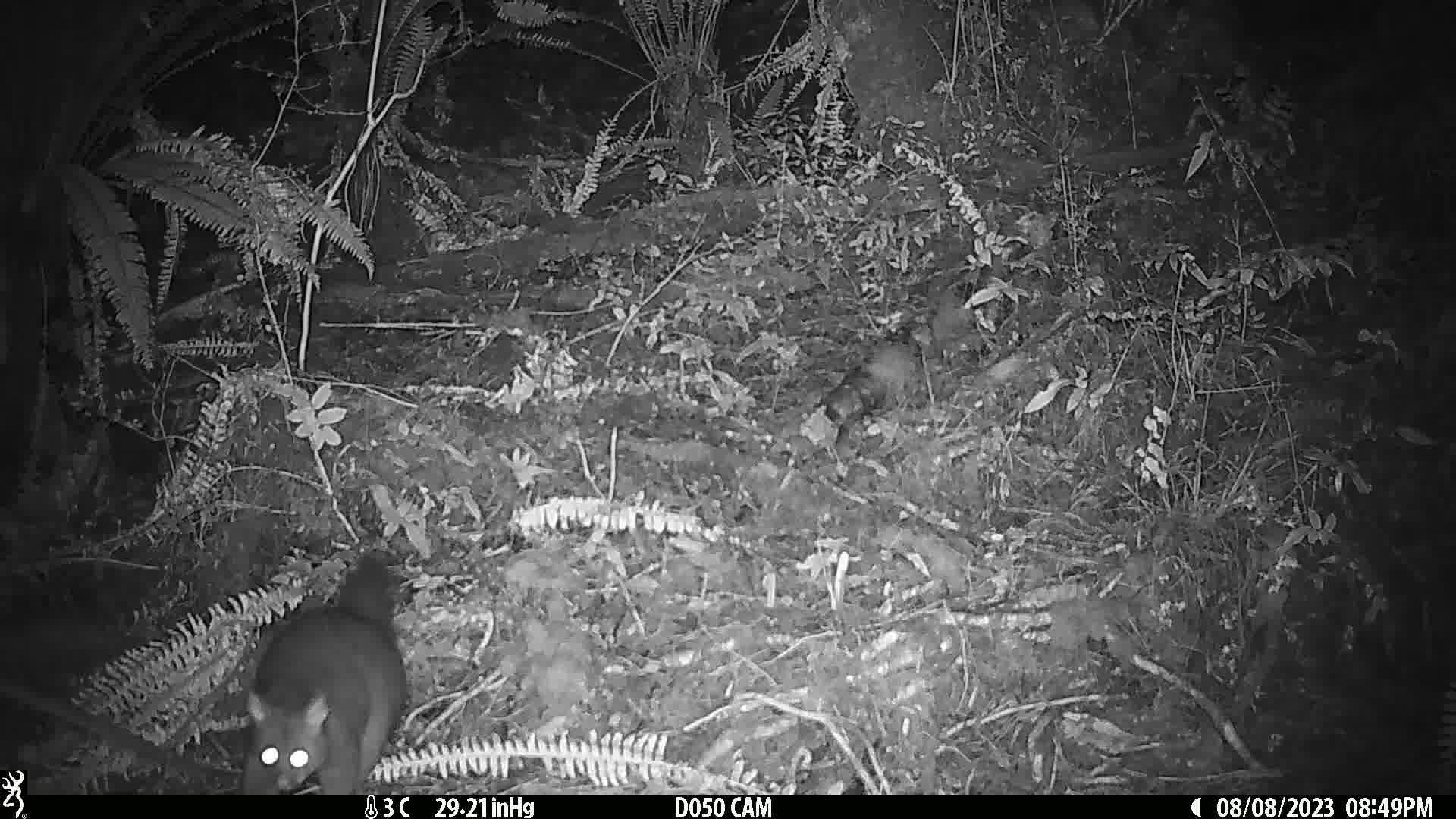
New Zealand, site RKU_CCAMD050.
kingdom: Animalia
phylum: Chordata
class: Mammalia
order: Diprotodontia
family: Phalangeridae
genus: Trichosurus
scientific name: Trichosurus vulpecula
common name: common brushtail possum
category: possum